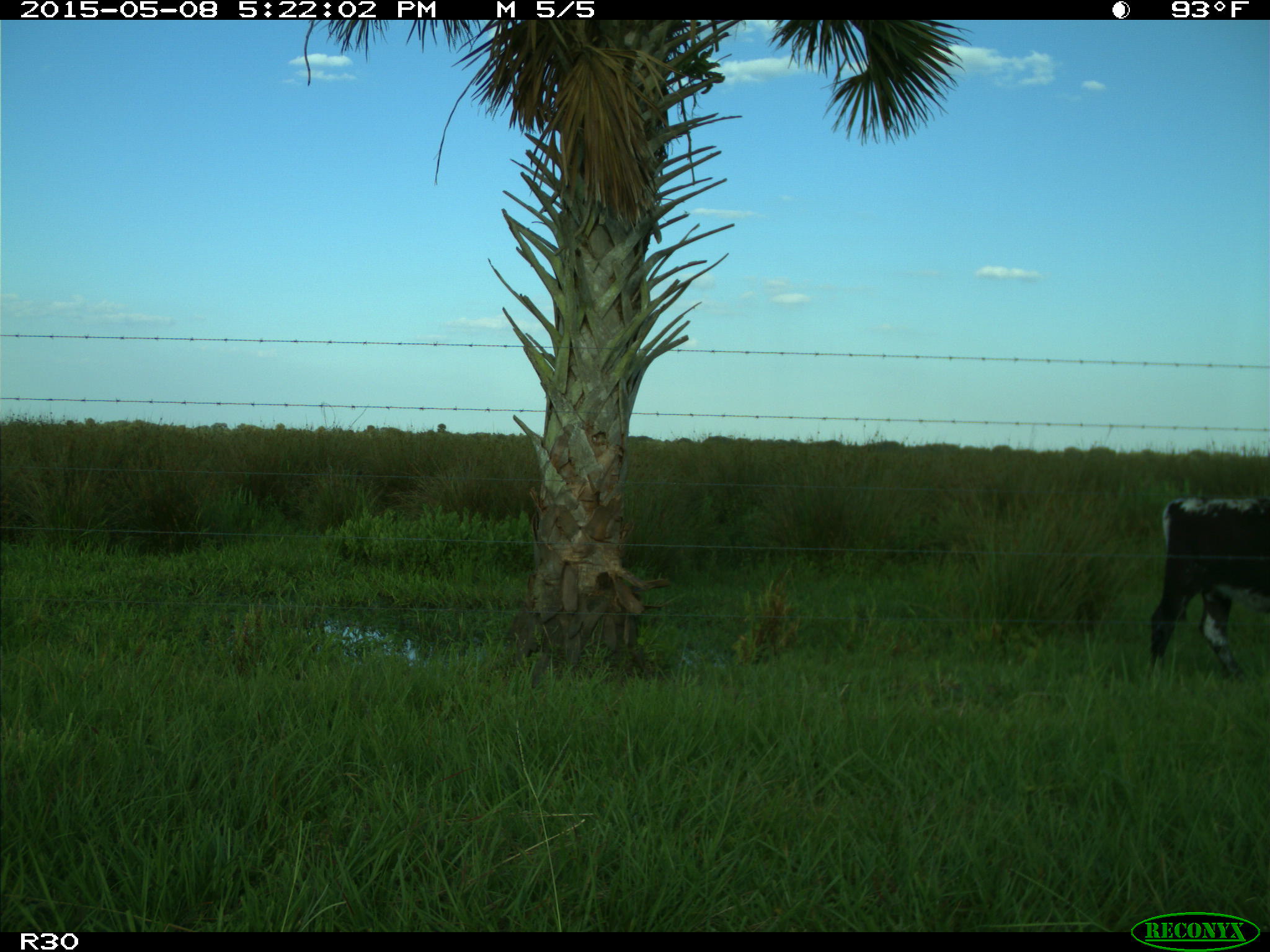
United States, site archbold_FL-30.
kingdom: Animalia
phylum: Chordata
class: Mammalia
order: Artiodactyla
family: Bovidae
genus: Bos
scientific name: Bos taurus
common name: domestic cow